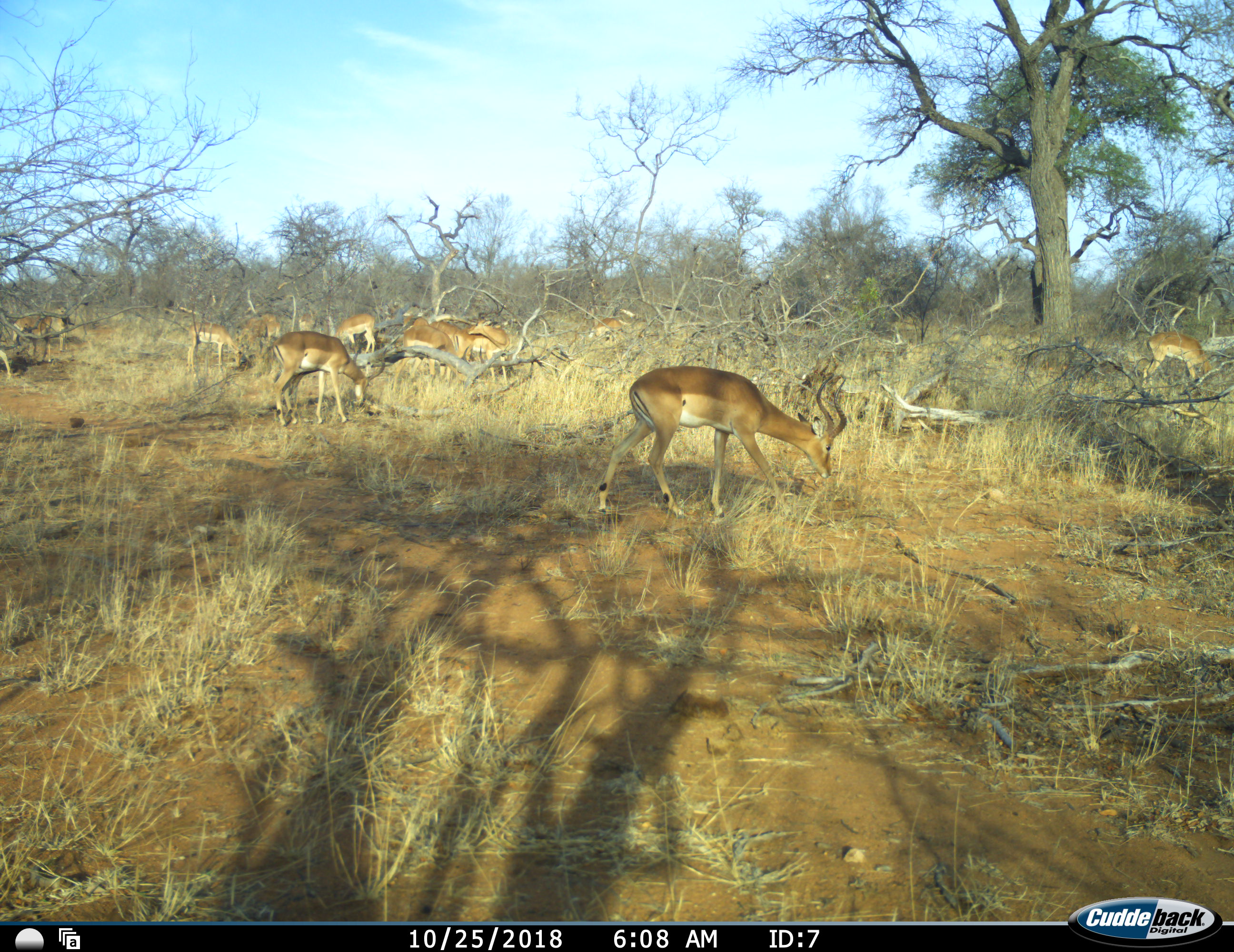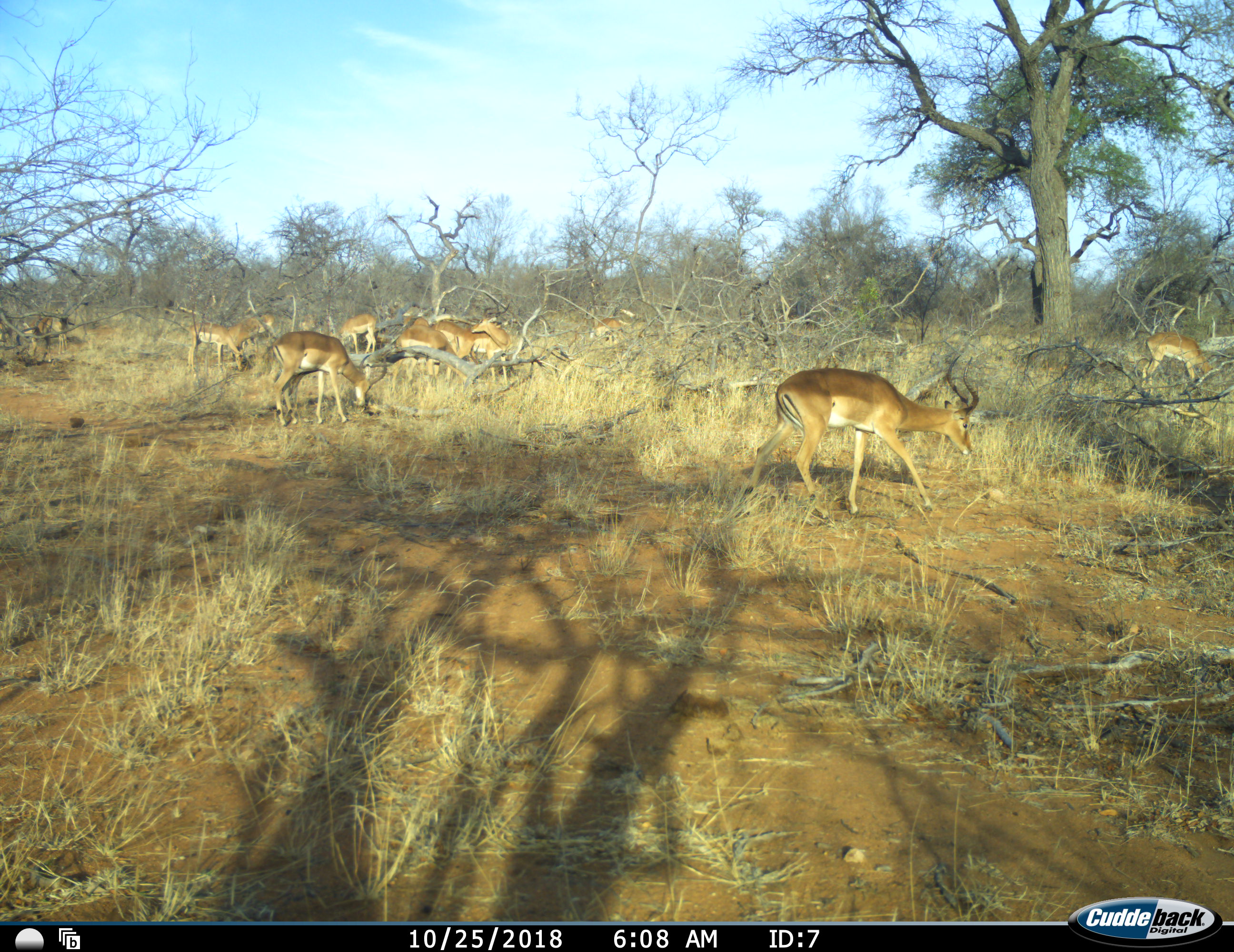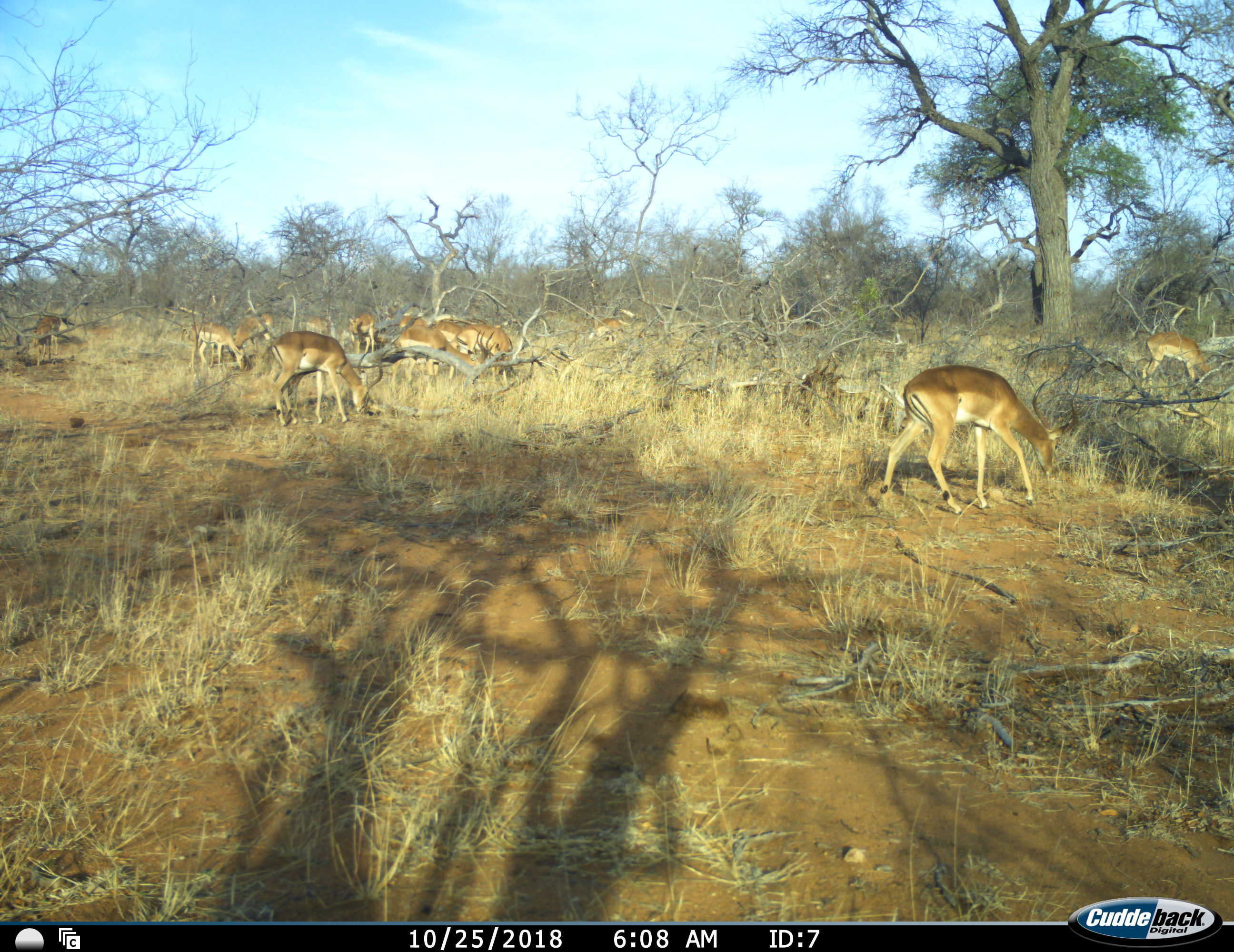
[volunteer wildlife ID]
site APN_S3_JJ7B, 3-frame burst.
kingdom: Animalia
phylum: Chordata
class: Mammalia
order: Artiodactyla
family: Bovidae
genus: Aepyceros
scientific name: Aepyceros melampus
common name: impala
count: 11-50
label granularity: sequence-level